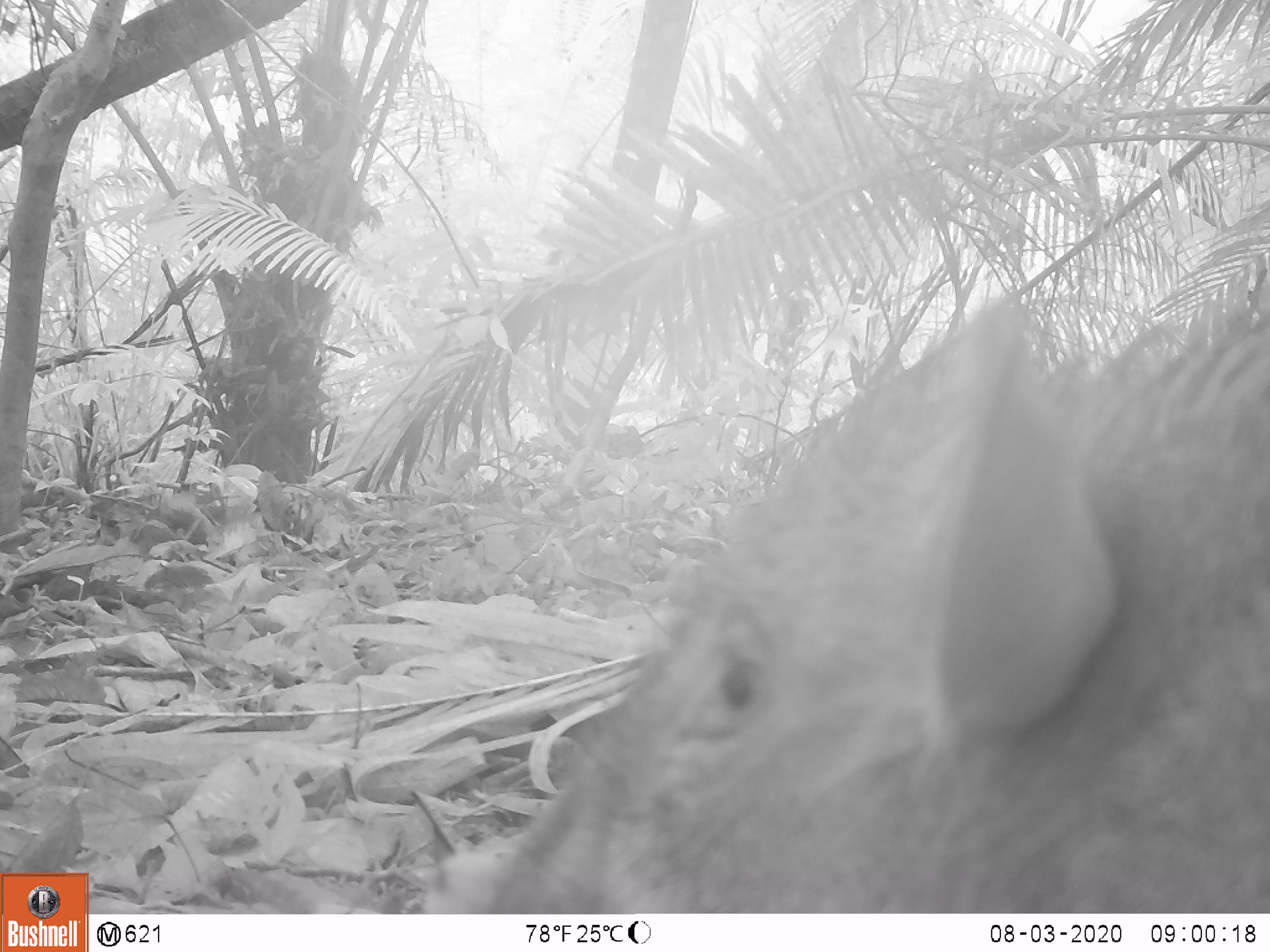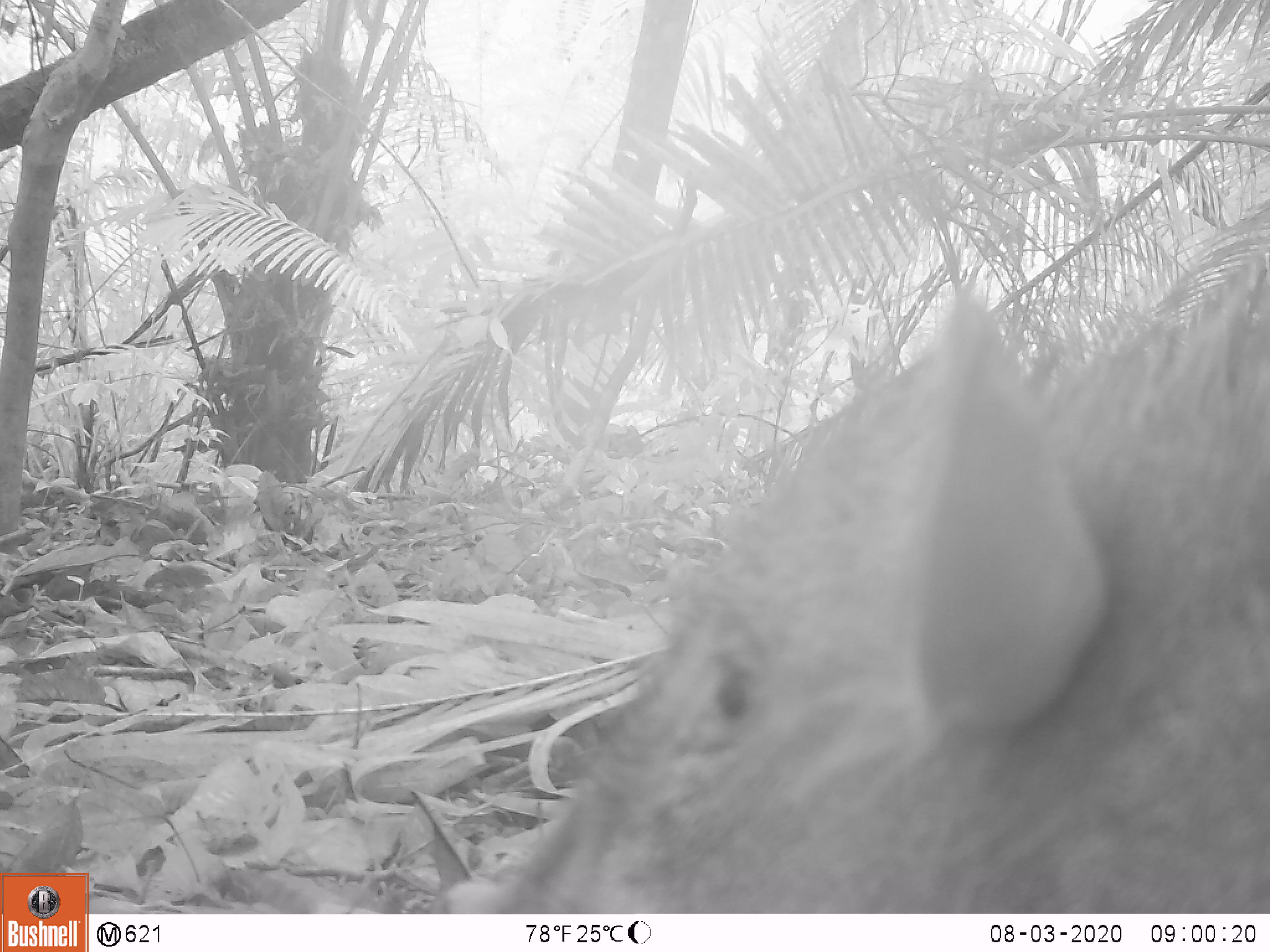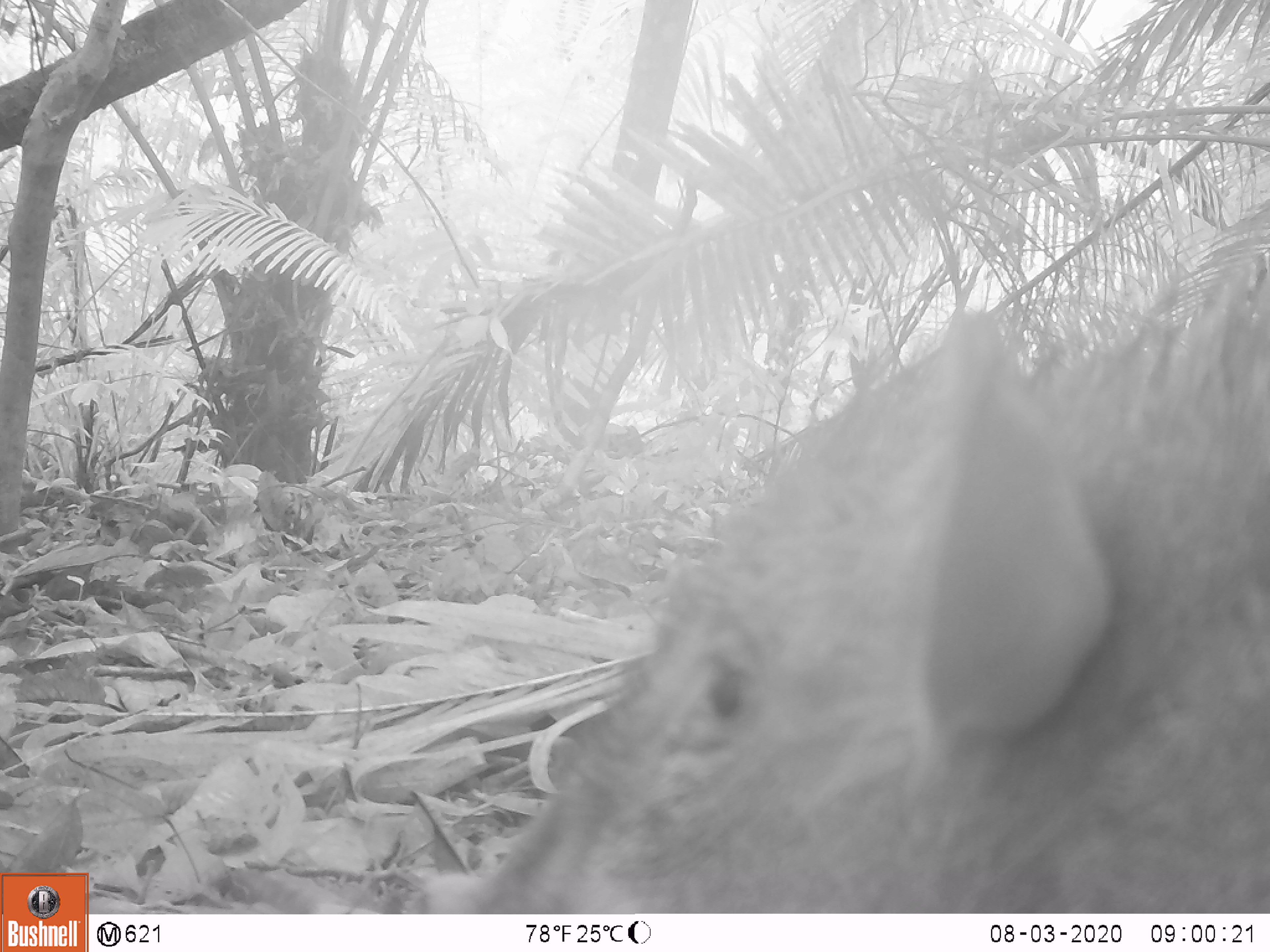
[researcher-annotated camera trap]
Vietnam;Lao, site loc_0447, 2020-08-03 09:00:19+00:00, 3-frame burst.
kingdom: Animalia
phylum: Chordata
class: Mammalia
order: Artiodactyla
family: Suidae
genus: Sus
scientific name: Sus scrofa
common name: eurasian wild pig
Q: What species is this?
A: Eurasian wild pig (Sus scrofa).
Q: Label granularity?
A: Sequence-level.